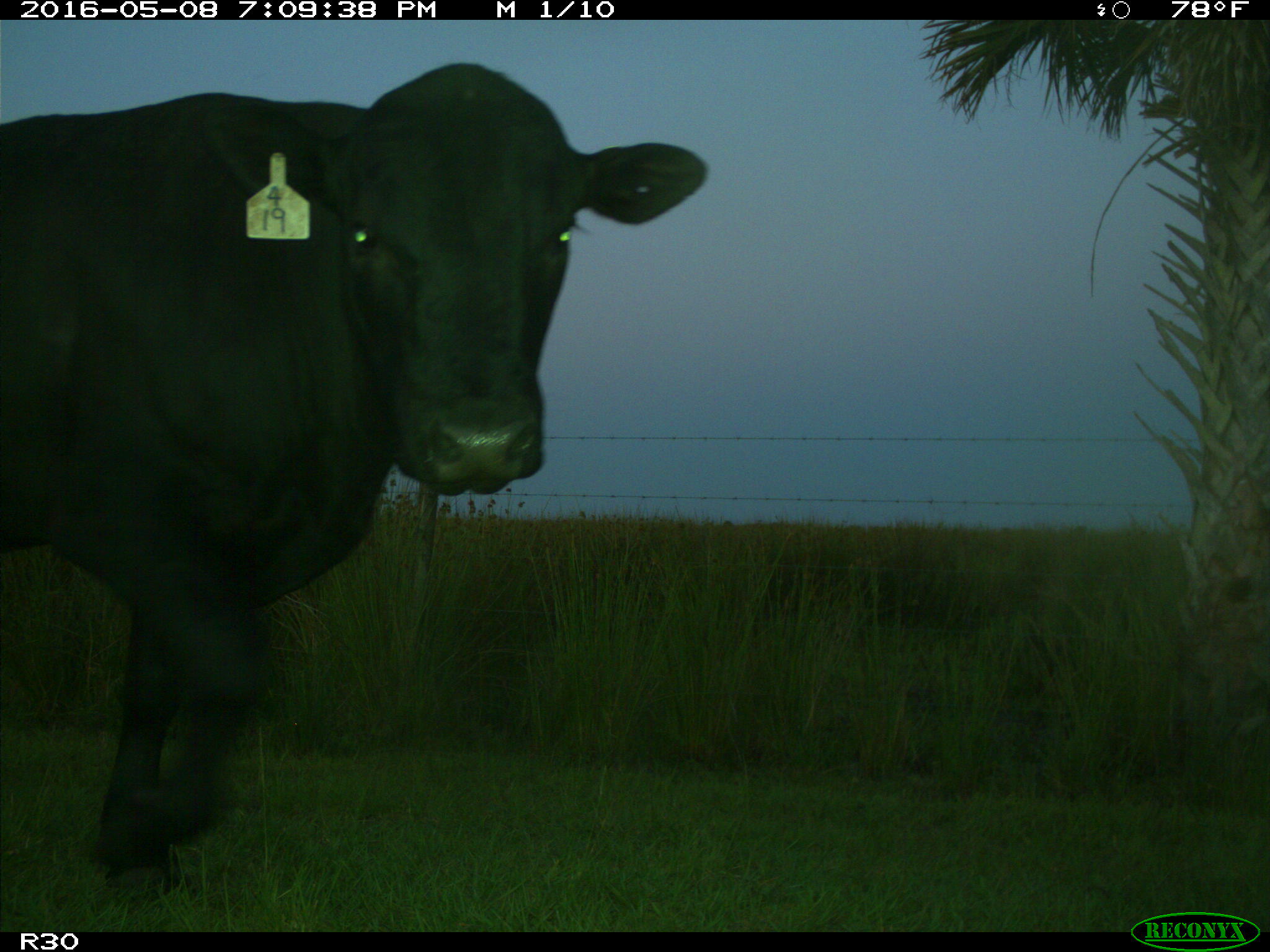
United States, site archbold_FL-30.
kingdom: Animalia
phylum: Chordata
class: Mammalia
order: Artiodactyla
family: Bovidae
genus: Bos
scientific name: Bos taurus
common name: domestic cow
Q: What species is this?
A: Bos taurus (domestic cow).